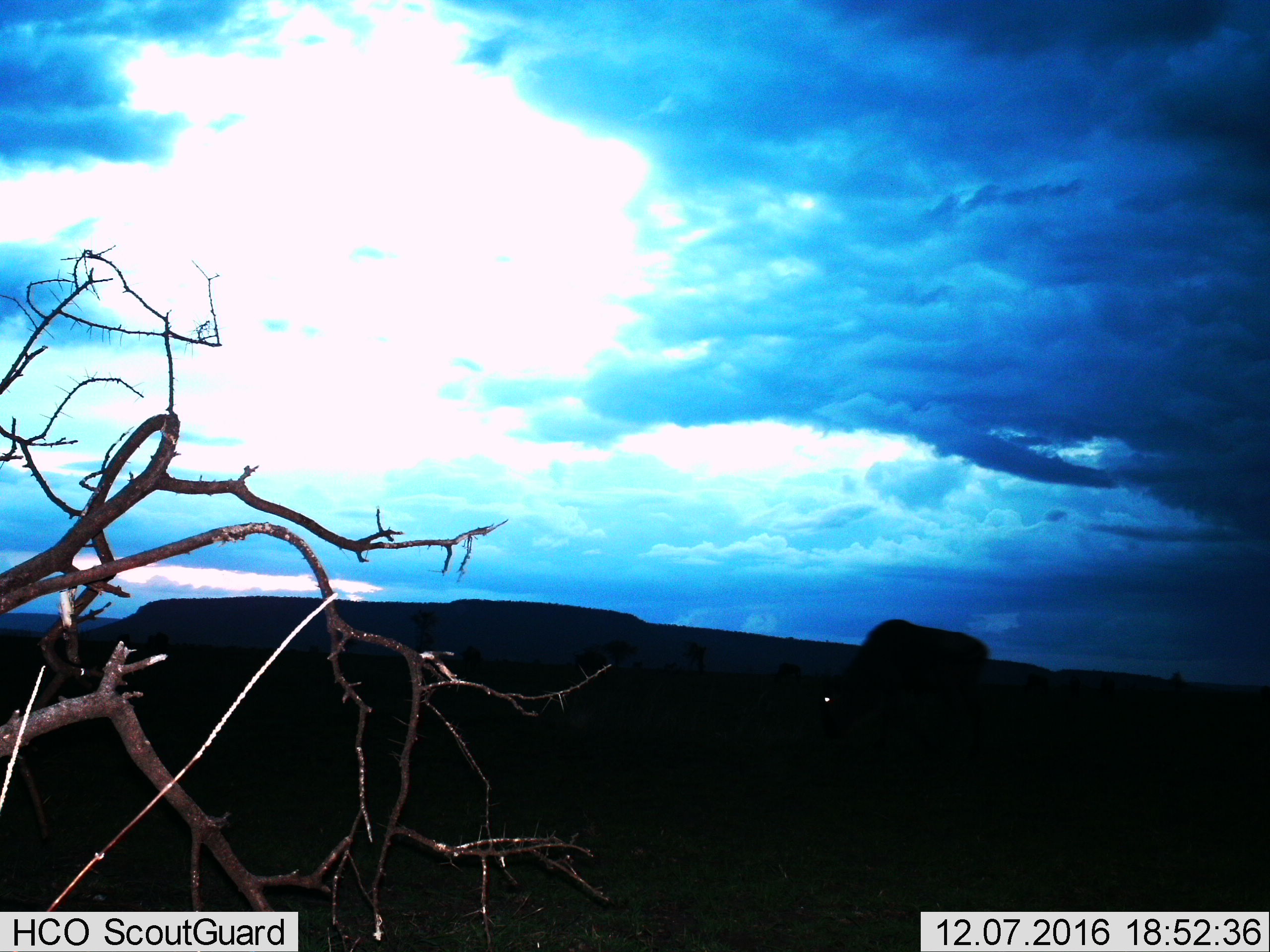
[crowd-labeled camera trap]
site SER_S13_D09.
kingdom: Animalia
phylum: Chordata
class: Mammalia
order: Artiodactyla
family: Bovidae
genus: Connochaetes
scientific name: Connochaetes taurinus taurinus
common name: blue wildebeest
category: wildebeestblue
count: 1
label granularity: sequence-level